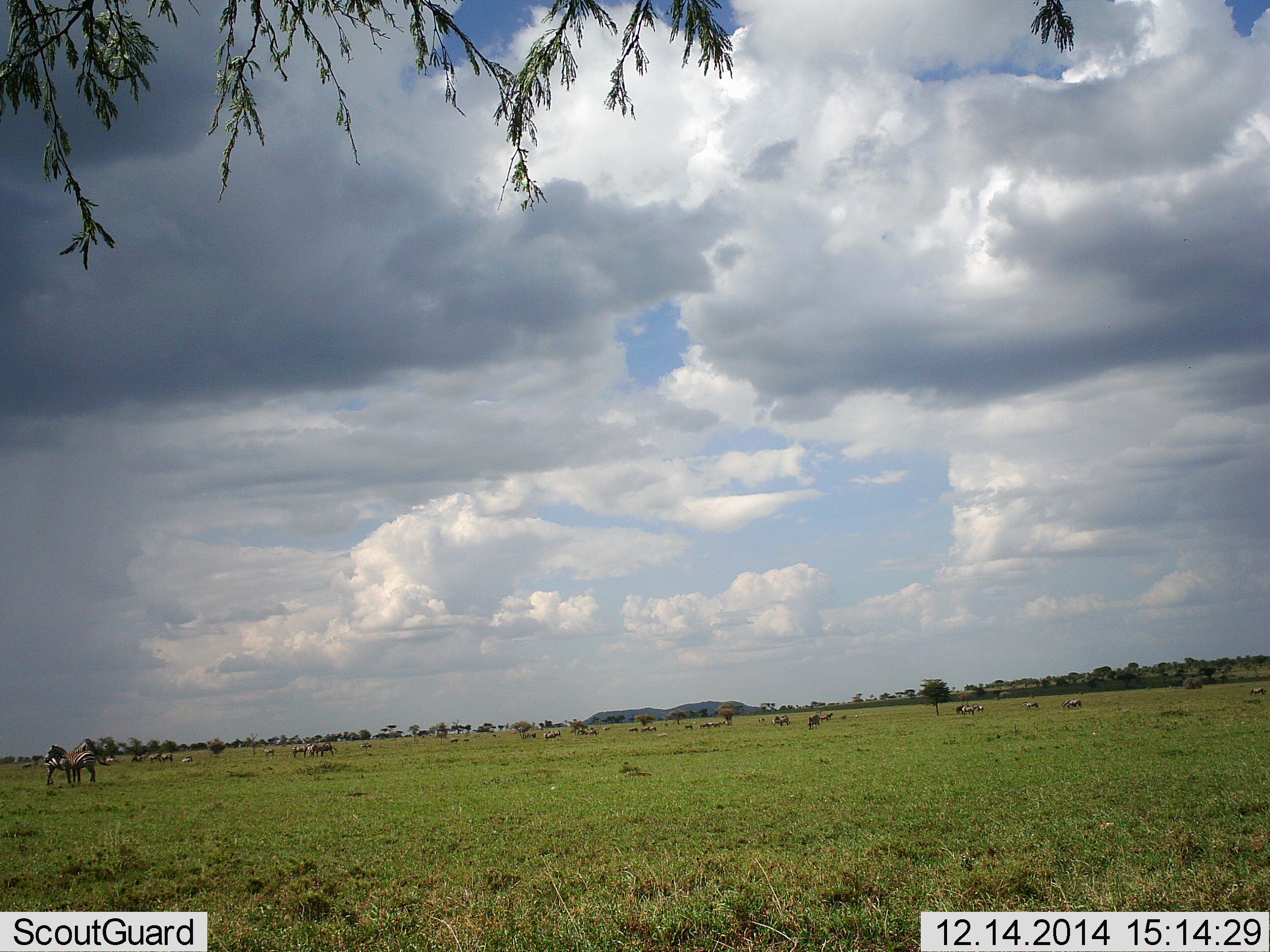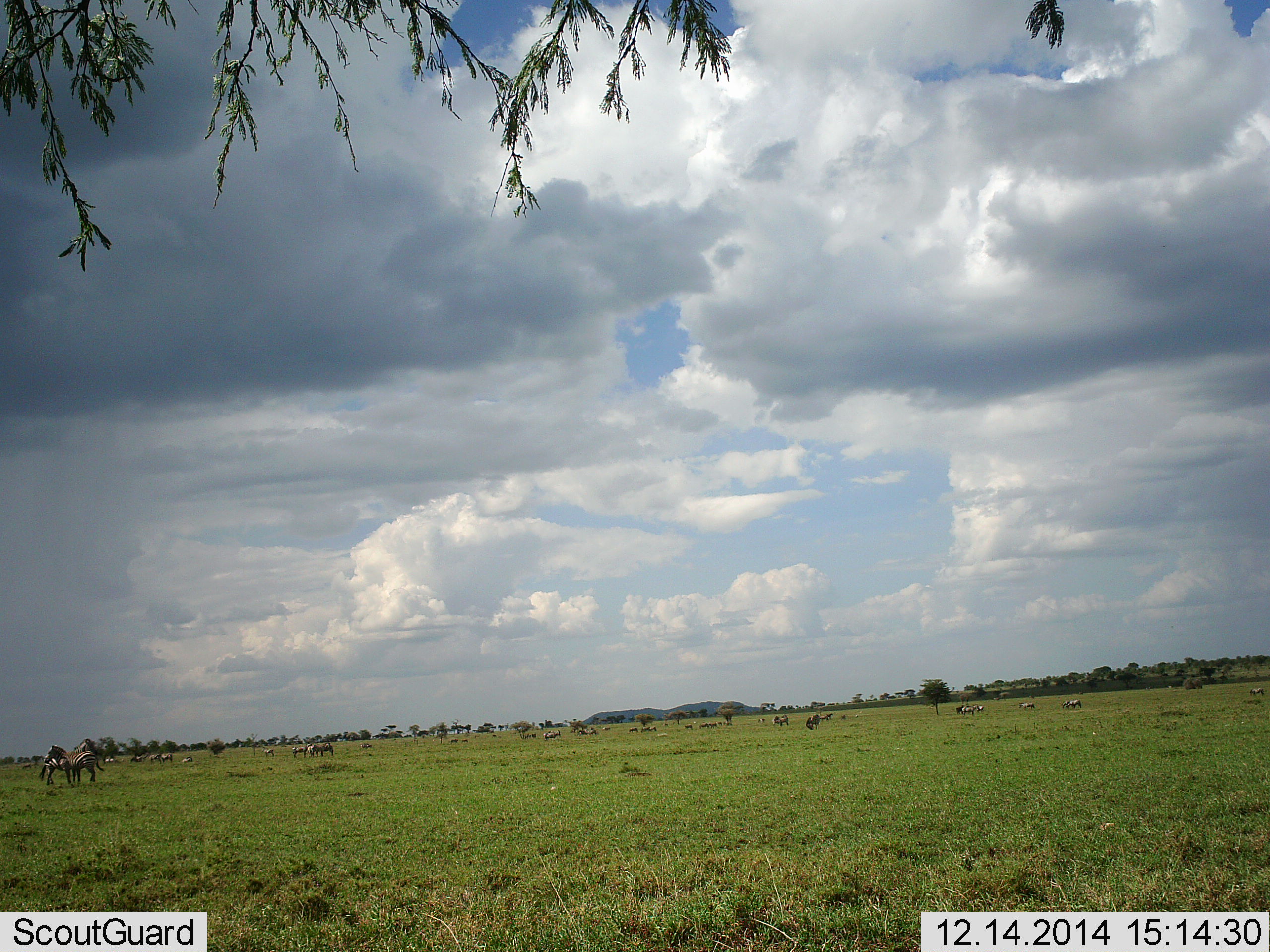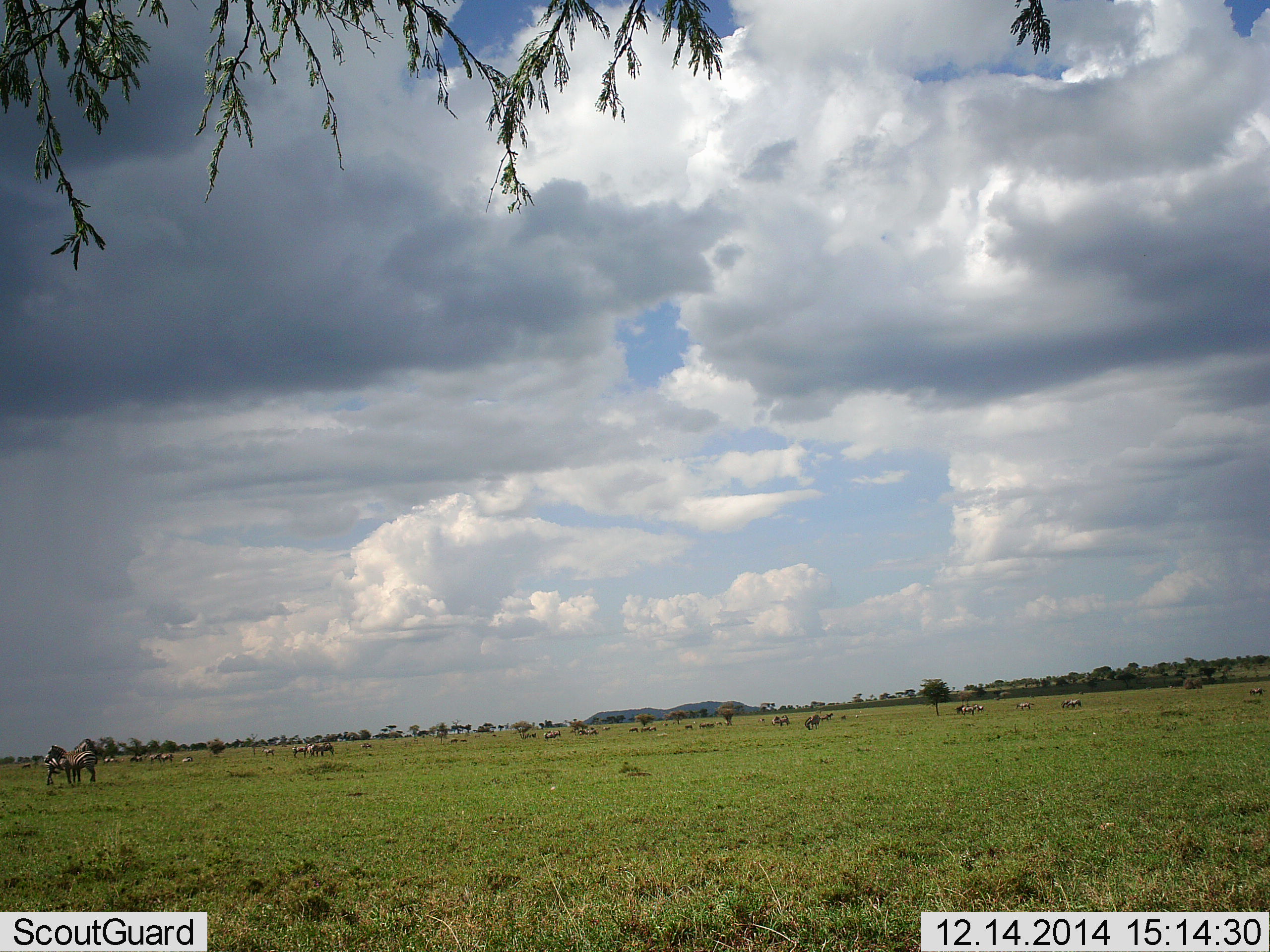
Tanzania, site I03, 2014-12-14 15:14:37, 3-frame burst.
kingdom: Animalia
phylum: Chordata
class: Mammalia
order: Perissodactyla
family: Equidae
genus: Equus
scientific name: Equus quagga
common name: plains zebra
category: zebra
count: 11-50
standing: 91%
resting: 27%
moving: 9%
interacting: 9%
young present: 0%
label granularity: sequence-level